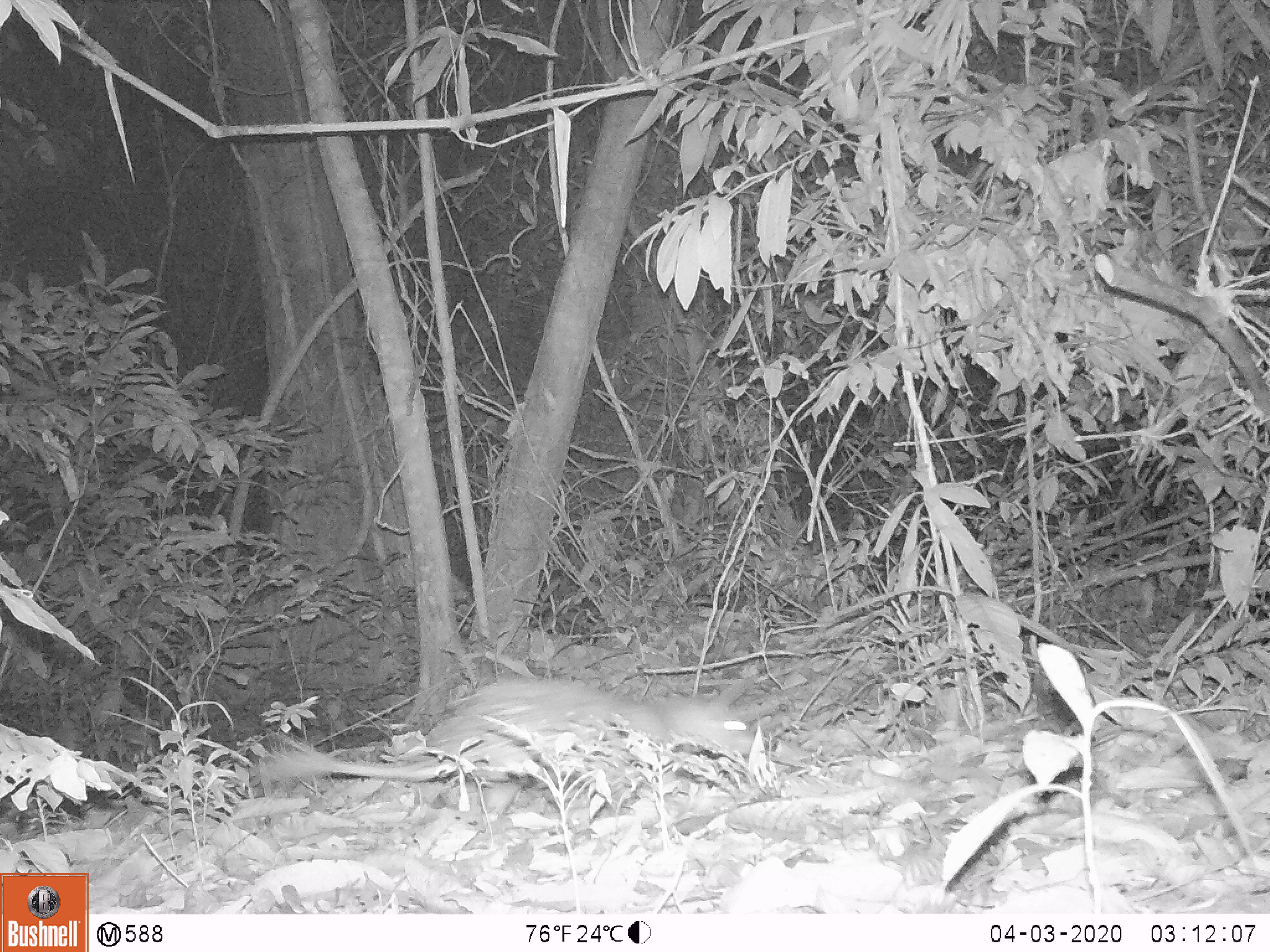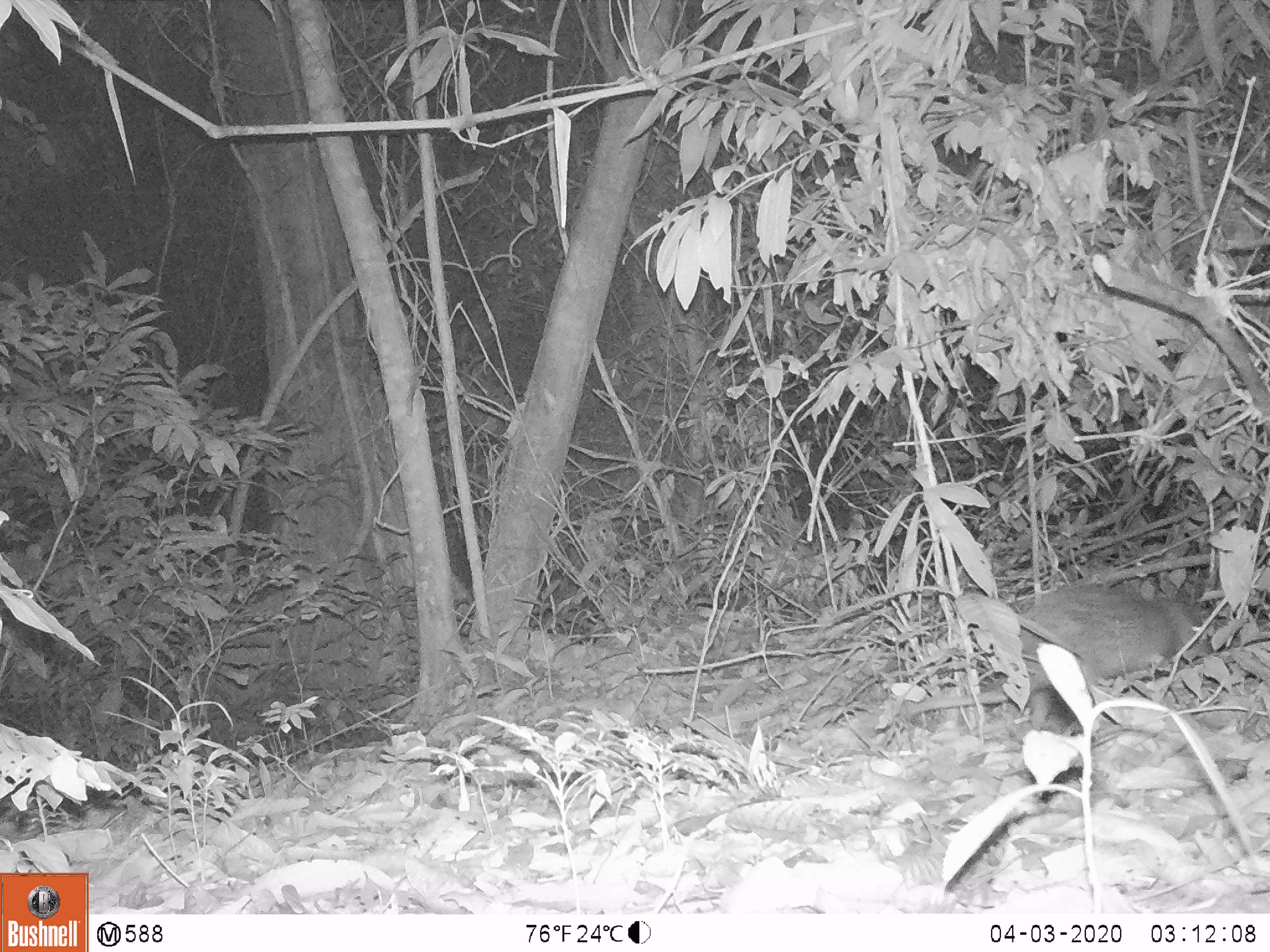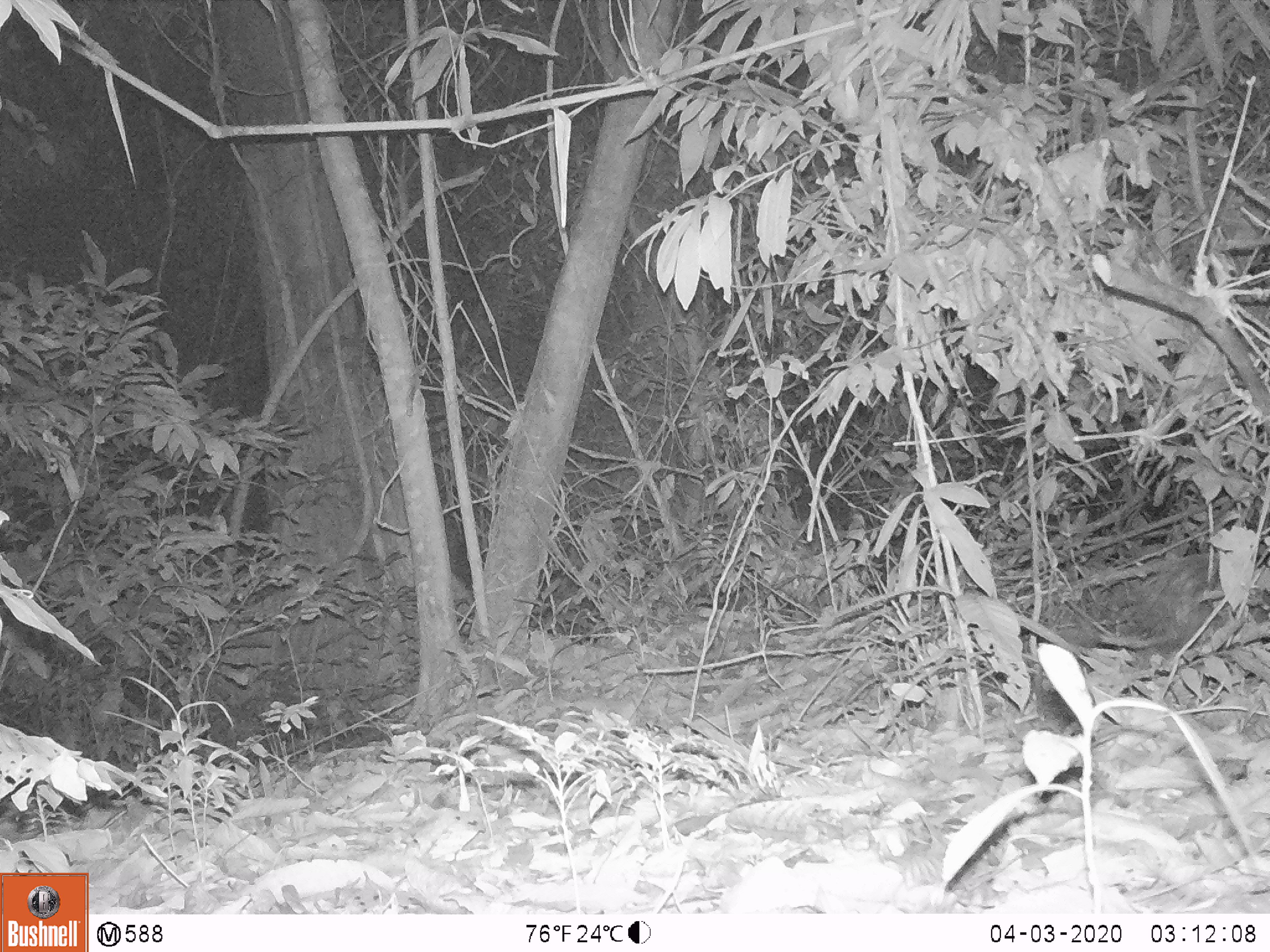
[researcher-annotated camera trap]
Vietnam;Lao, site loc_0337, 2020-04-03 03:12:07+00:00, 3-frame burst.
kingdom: Animalia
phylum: Chordata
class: Mammalia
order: Rodentia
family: Hystricidae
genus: Atherurus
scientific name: Atherurus macrourus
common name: asiatic brush-tailed porcupine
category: asiatic brush tailed porcupine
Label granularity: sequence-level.